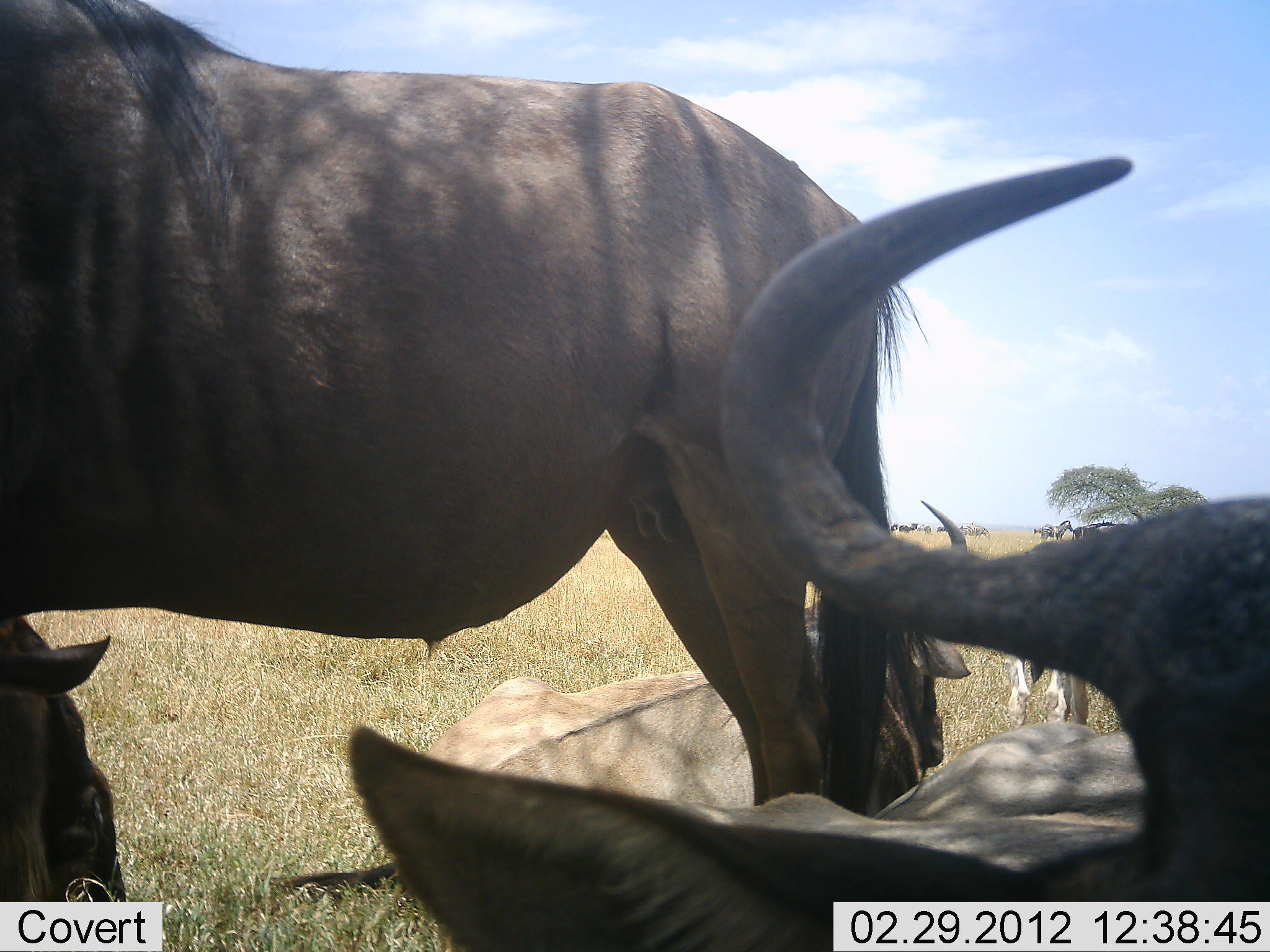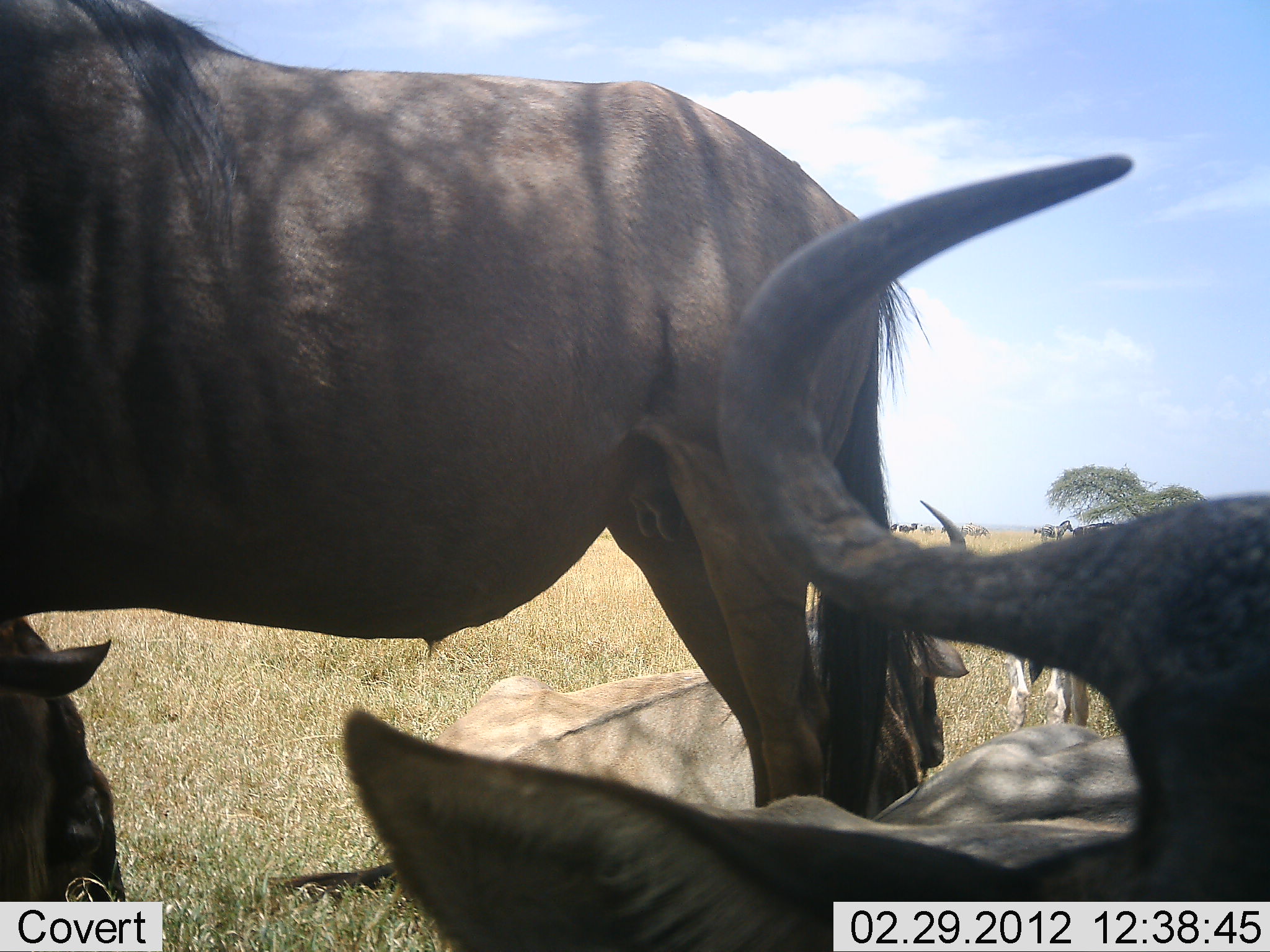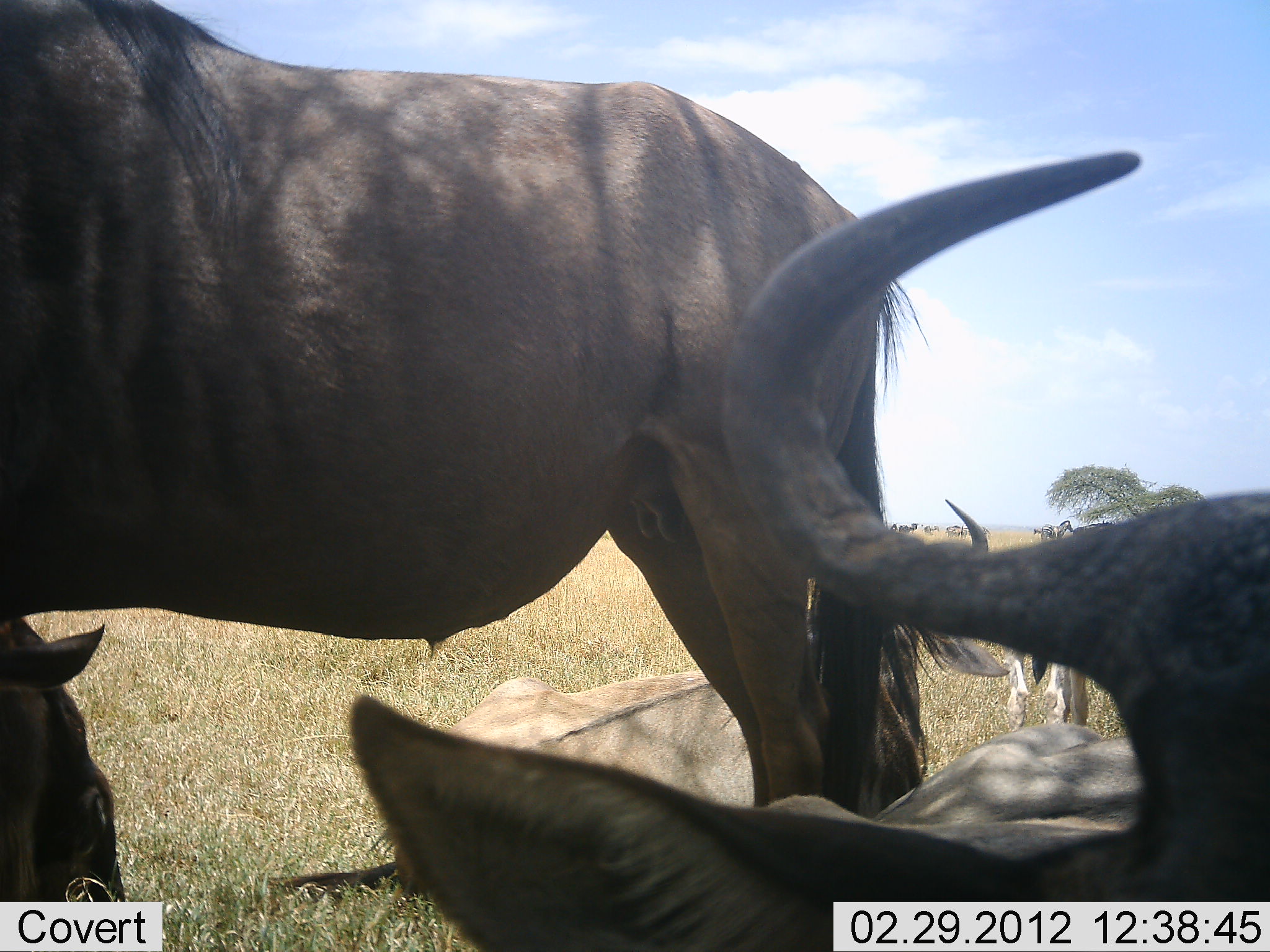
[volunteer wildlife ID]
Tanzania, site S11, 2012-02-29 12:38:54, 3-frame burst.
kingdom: Animalia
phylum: Chordata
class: Mammalia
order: Artiodactyla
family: Bovidae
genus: Connochaetes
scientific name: Connochaetes taurinus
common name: blue wildebeest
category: wildebeest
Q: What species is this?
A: Wildebeest (blue wildebeest) (Connochaetes taurinus).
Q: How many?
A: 5.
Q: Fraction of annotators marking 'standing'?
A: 70%.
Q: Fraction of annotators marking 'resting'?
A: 96%.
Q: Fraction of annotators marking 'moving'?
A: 17%.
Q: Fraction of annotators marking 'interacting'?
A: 0%.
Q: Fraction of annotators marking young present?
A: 4%.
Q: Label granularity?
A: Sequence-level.